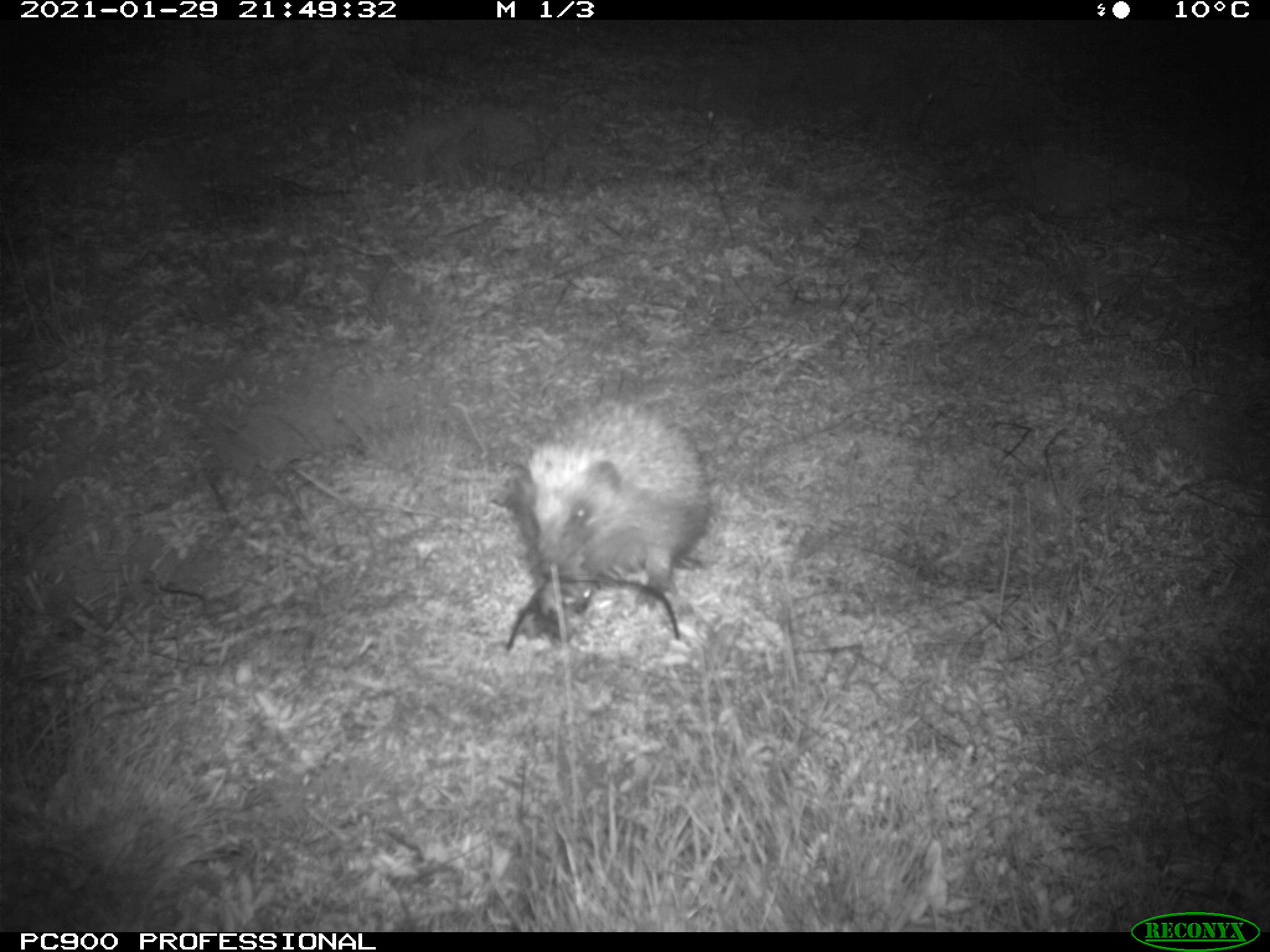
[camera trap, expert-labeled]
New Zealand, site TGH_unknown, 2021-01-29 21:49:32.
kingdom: Animalia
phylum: Chordata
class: Mammalia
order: Eulipotyphla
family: Erinaceidae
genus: Erinaceus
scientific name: Erinaceus europaeus europaeus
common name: european hedgehog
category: hedgehog